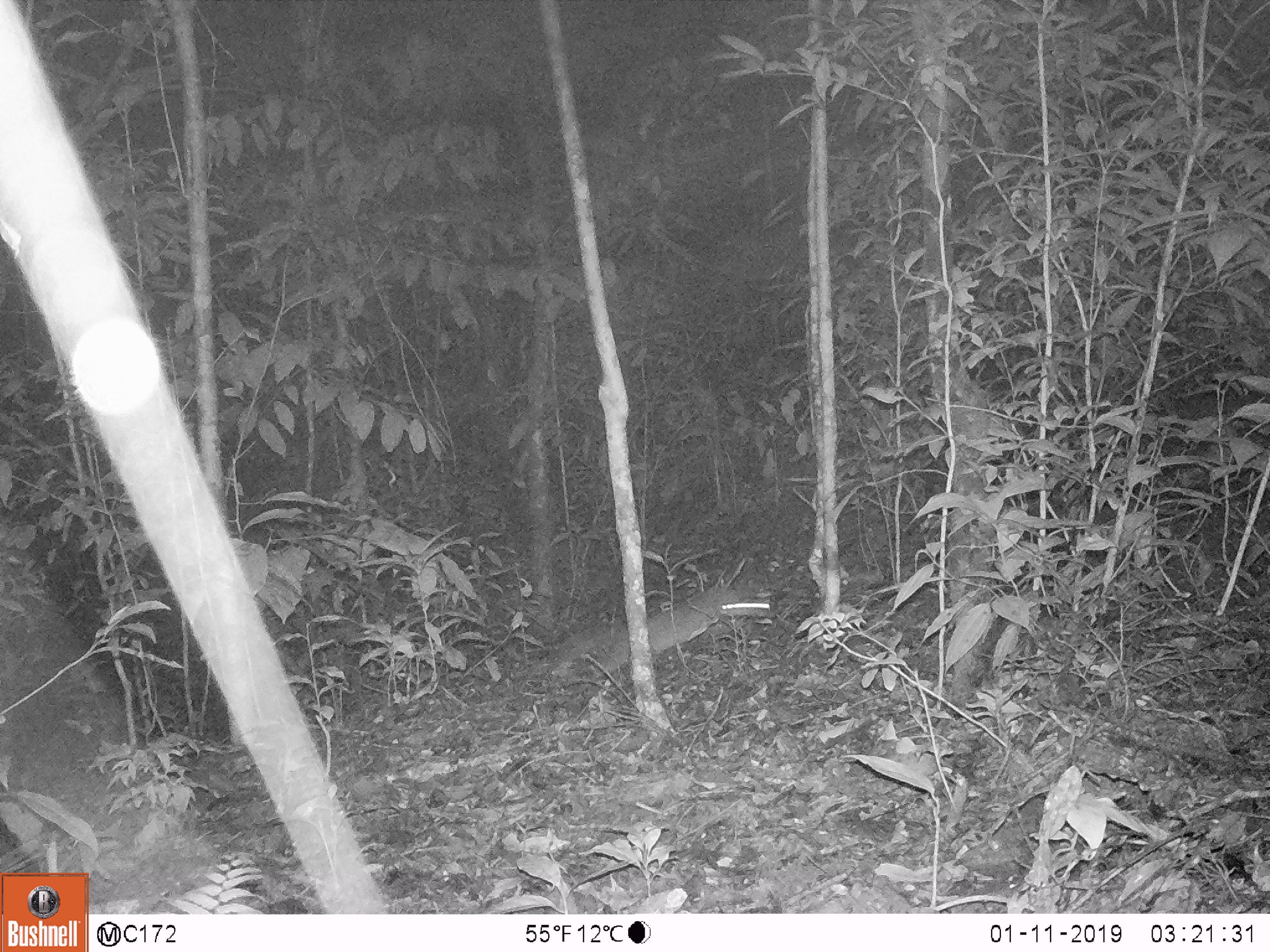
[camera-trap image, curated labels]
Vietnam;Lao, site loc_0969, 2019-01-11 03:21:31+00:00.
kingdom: Animalia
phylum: Chordata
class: Mammalia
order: Carnivora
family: Mustelidae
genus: Melogale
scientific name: Melogale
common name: ferret badger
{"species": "ferret badger (Melogale)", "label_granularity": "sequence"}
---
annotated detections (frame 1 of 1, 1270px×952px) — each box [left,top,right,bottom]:
ferret badger: [507,585,770,687]